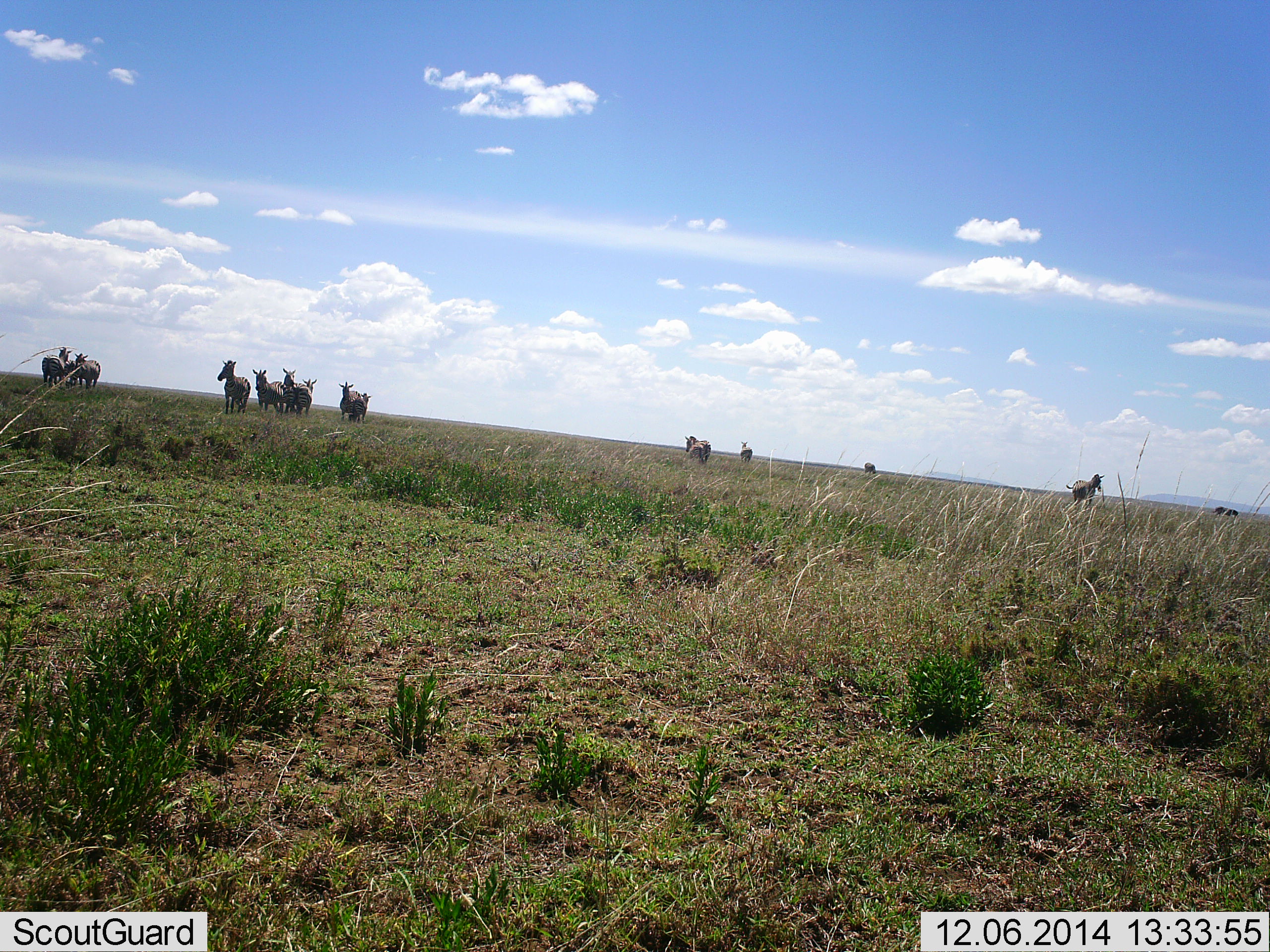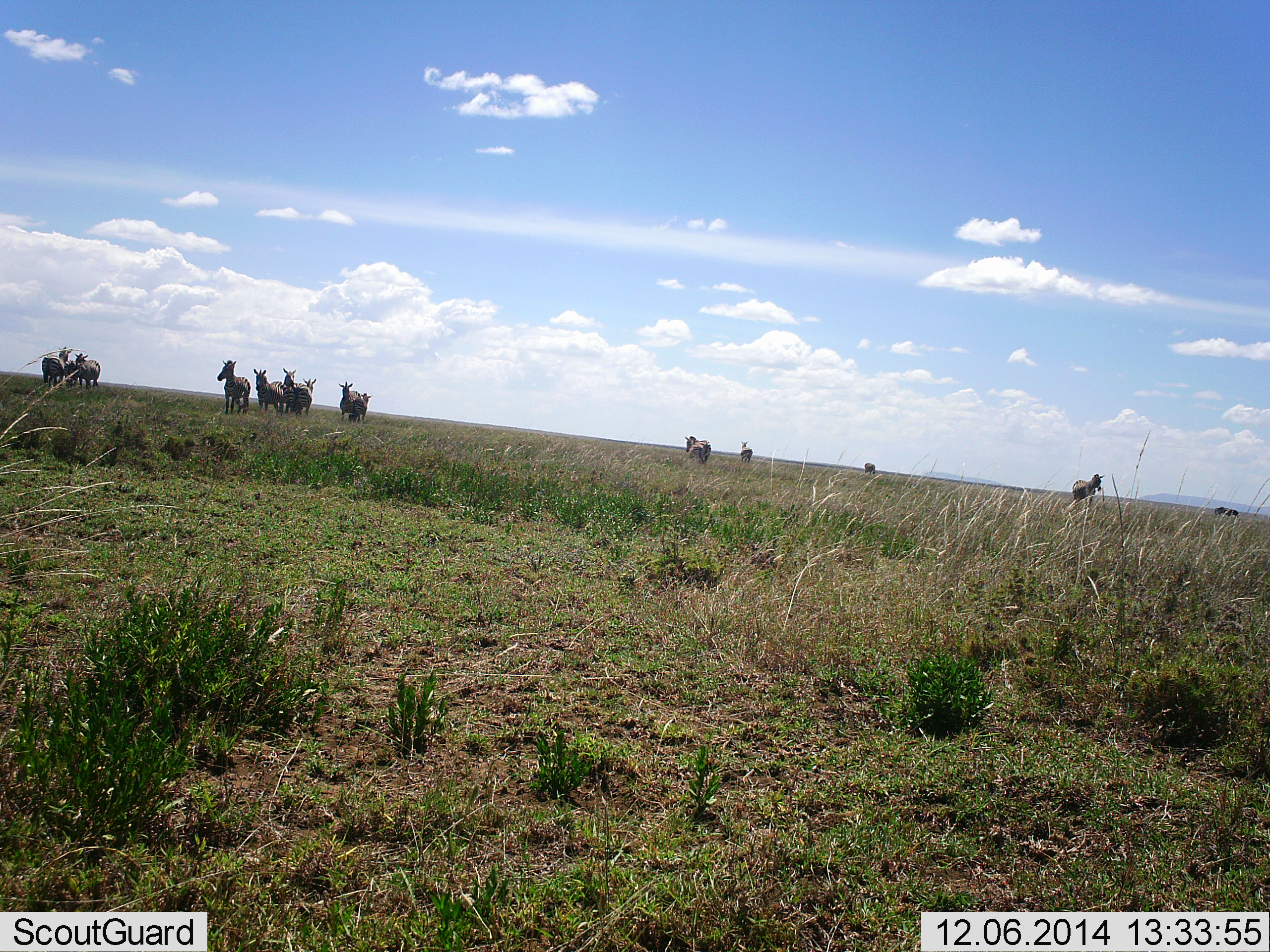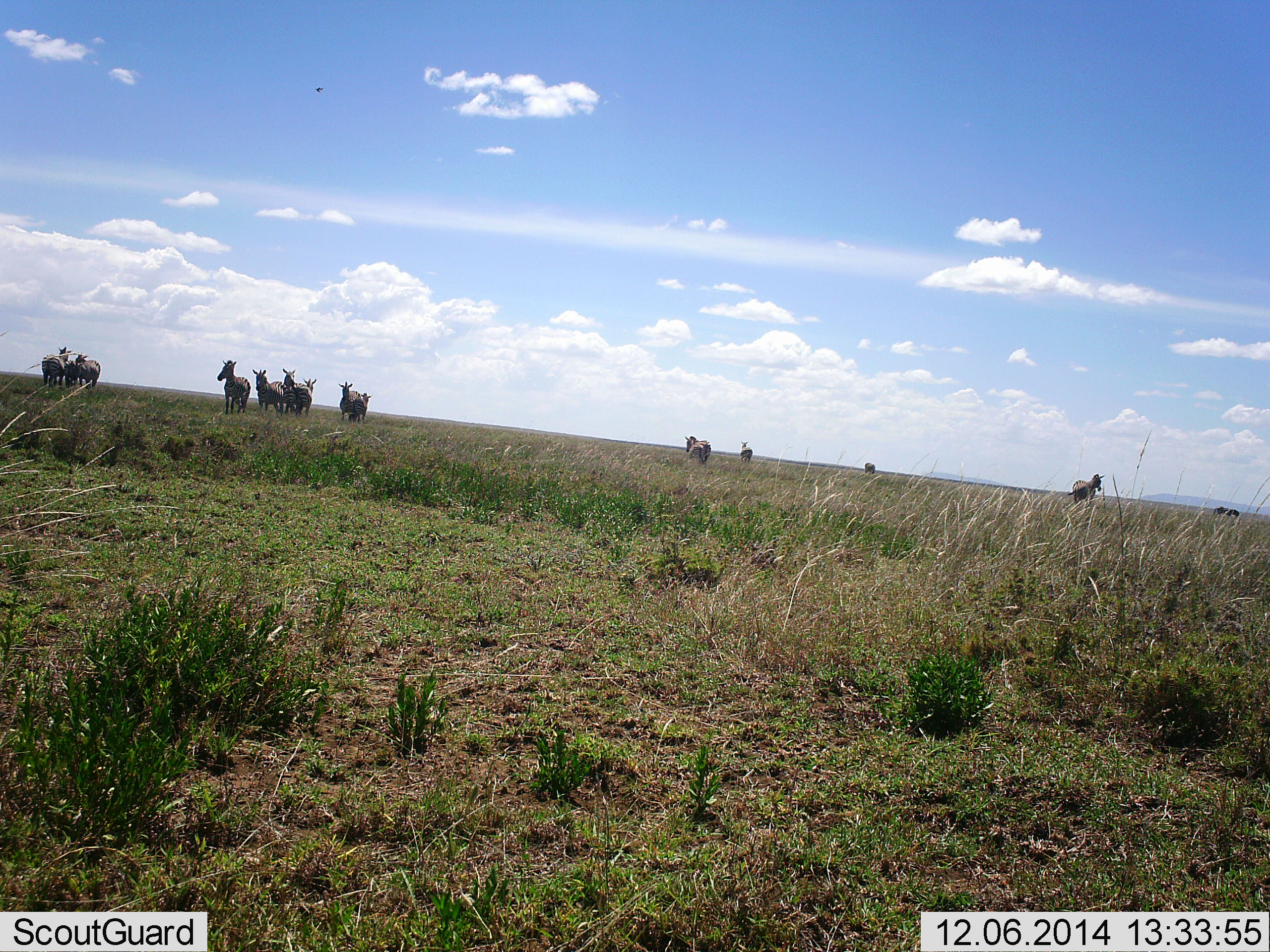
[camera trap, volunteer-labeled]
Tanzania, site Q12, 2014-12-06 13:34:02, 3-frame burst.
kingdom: Animalia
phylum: Chordata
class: Mammalia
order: Perissodactyla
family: Equidae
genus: Equus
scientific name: Equus quagga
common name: plains zebra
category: zebra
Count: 11-50.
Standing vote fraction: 100%.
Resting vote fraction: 0%.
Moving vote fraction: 10%.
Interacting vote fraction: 20%.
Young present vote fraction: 0%.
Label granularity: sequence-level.